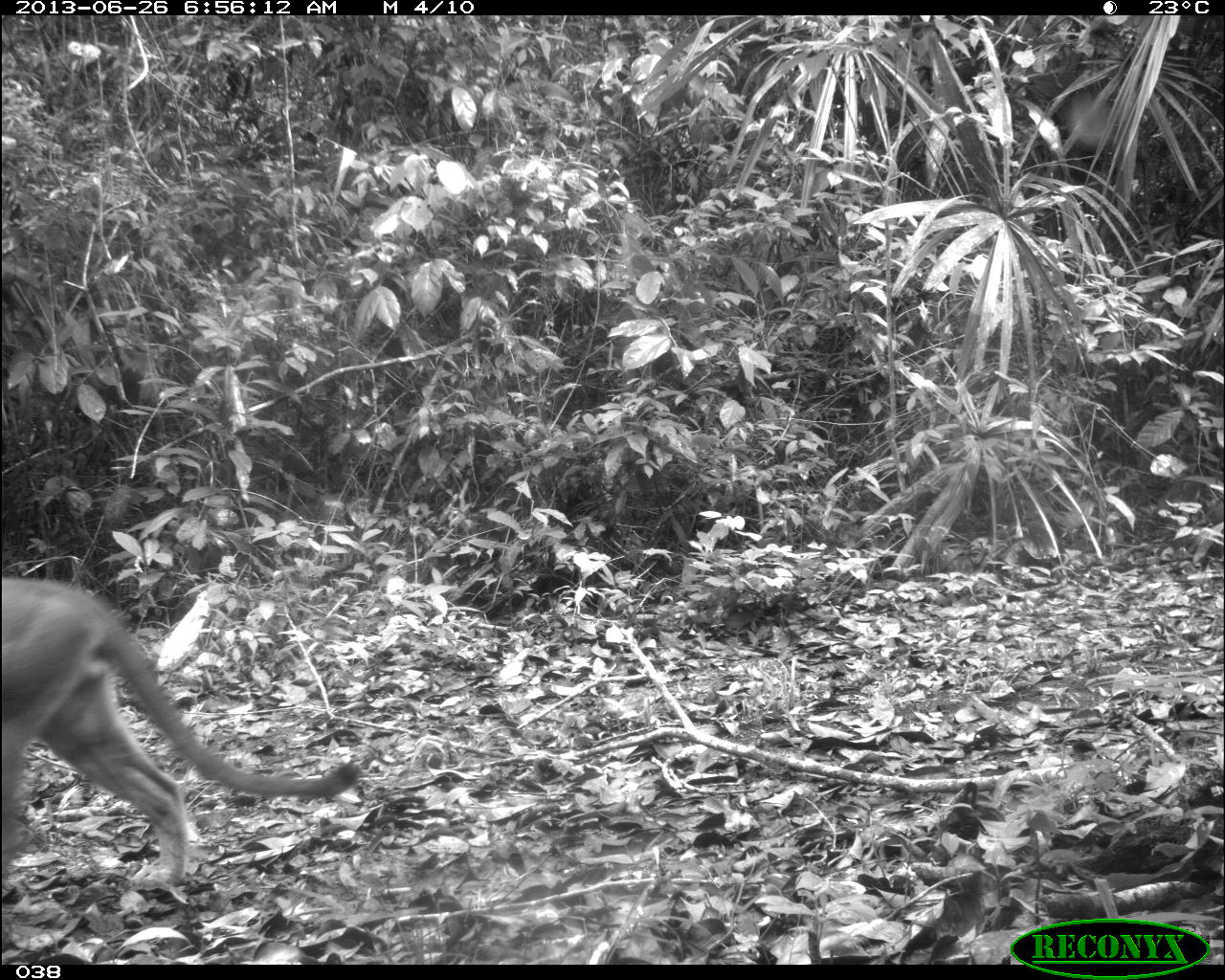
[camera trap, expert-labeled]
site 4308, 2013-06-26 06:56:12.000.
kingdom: Animalia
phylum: Chordata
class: Mammalia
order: Carnivora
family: Felidae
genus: Puma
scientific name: Puma concolor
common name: mountain lion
Puma concolor (mountain lion), count 1, sex male.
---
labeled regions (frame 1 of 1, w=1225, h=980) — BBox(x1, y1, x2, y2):
puma concolor: BBox(0, 572, 362, 896)